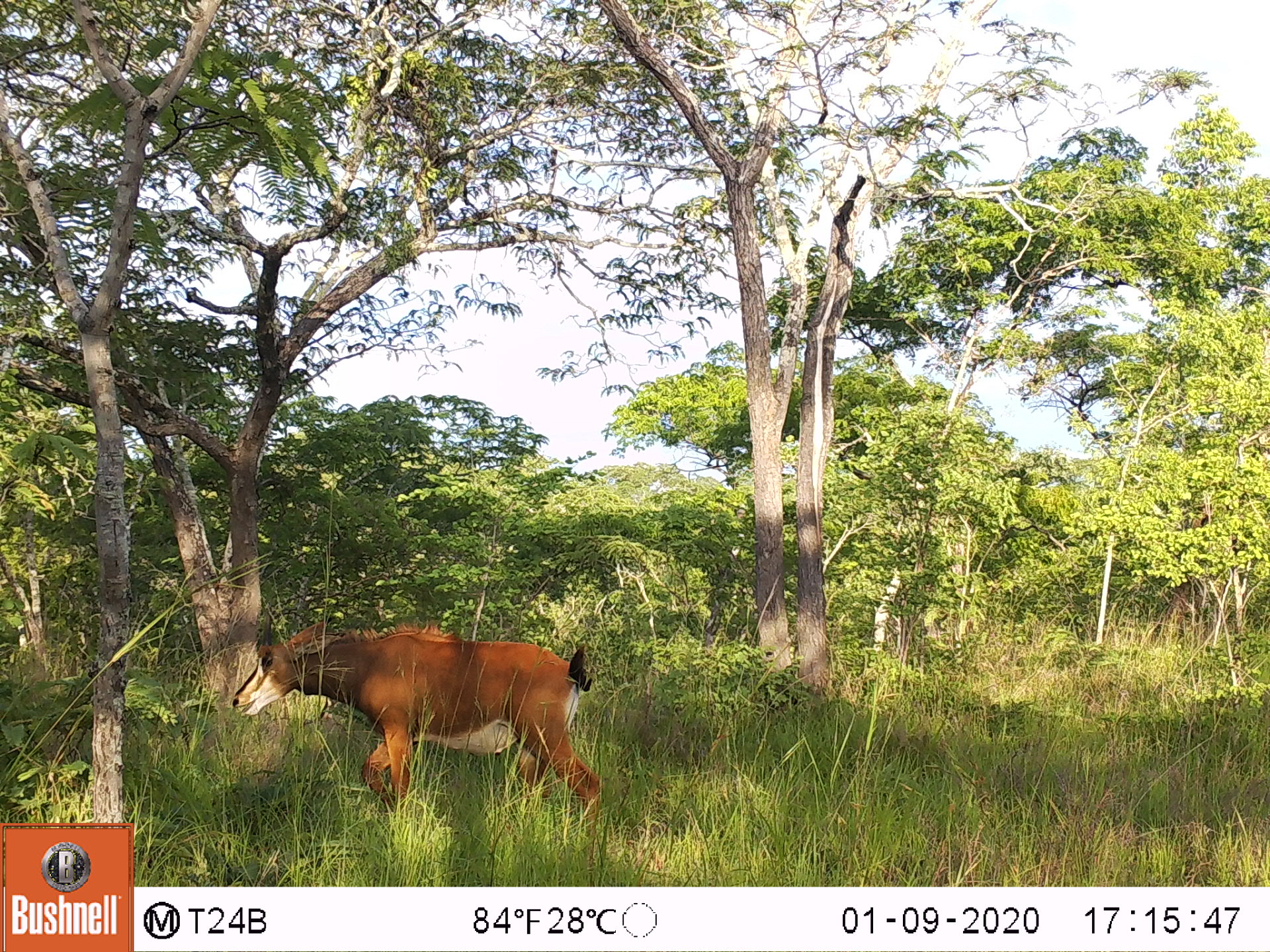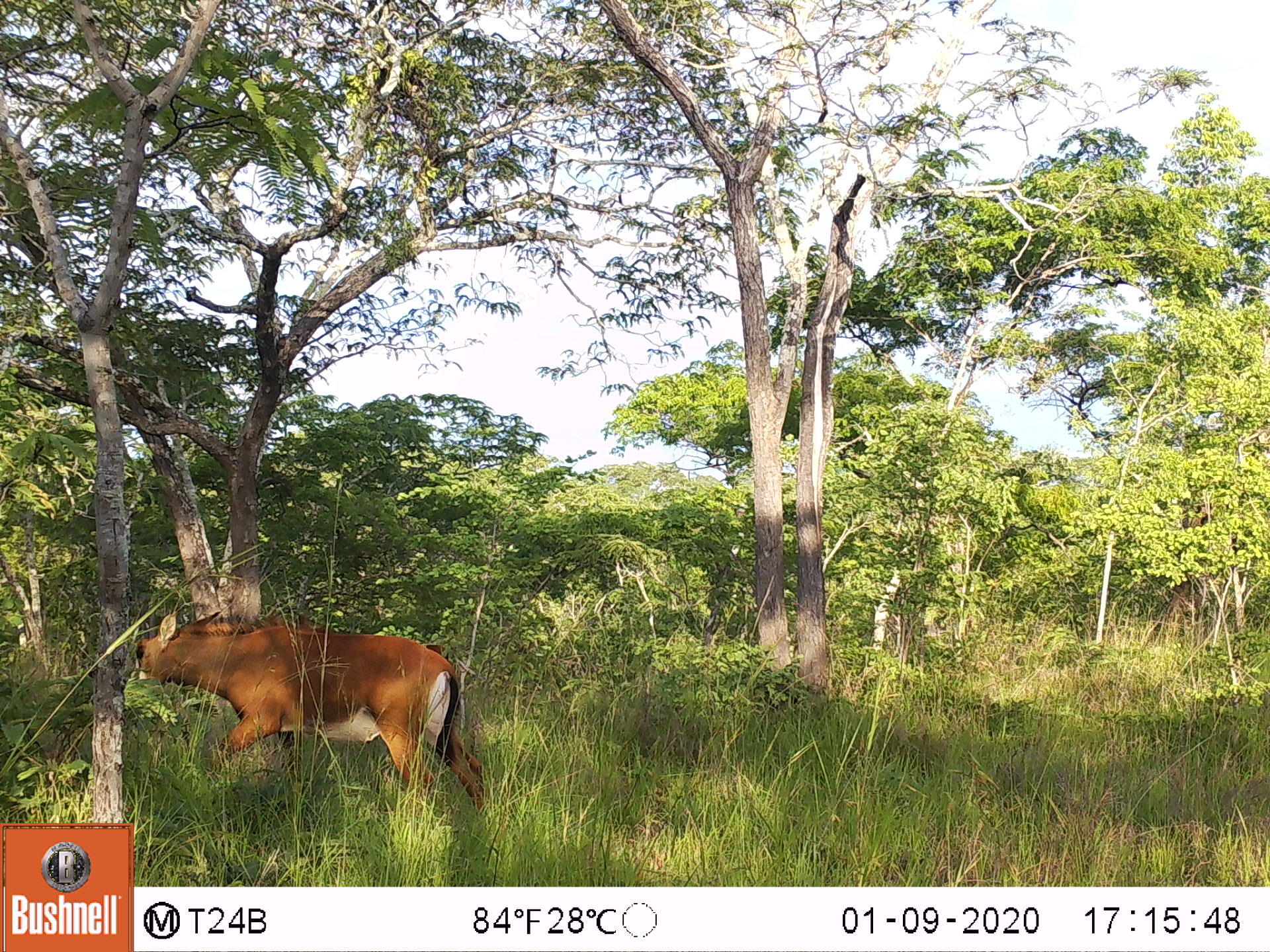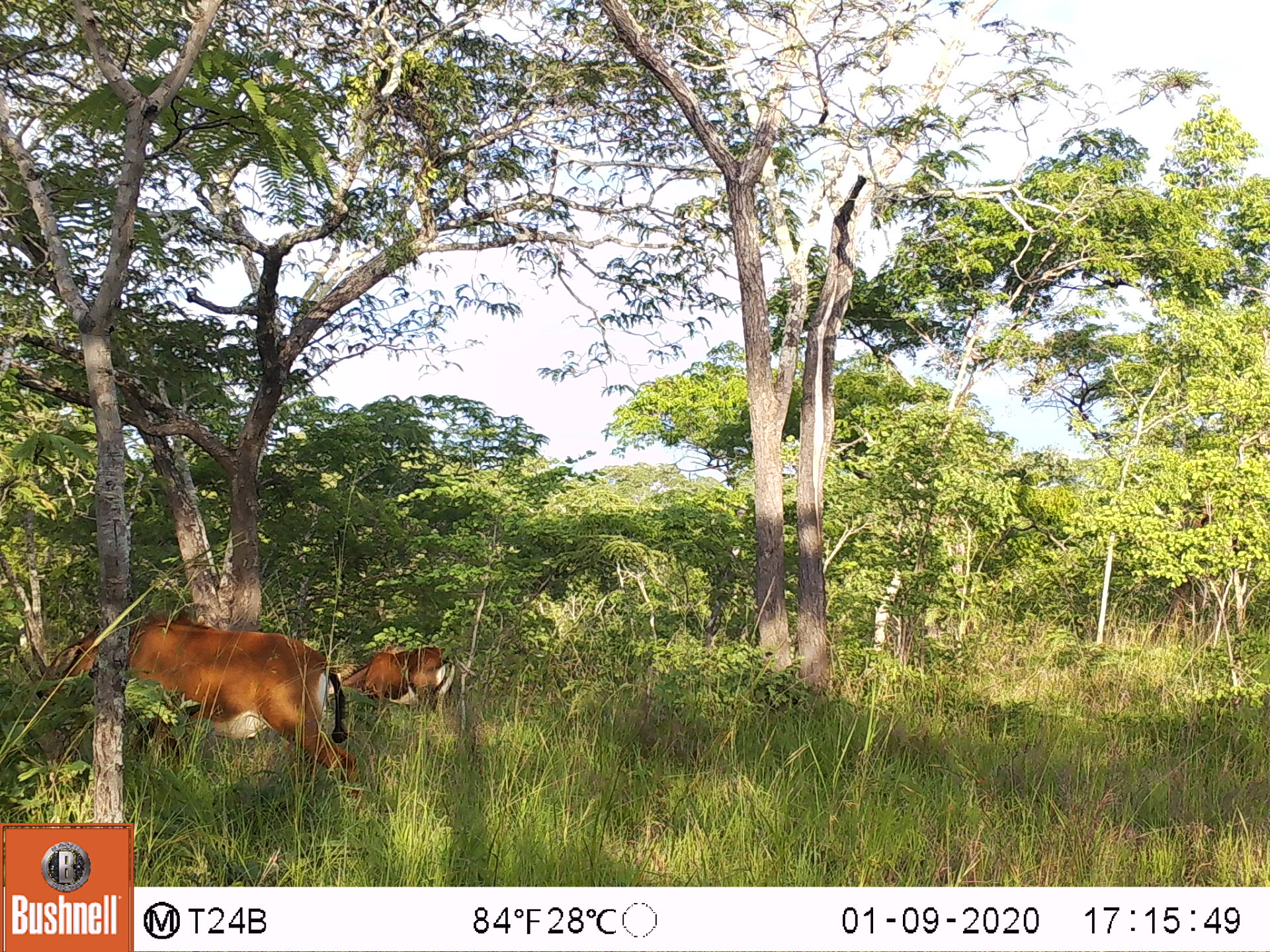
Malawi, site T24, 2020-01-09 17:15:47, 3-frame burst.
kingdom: Animalia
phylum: Chordata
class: Mammalia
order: Artiodactyla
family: Bovidae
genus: Hippotragus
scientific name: Hippotragus niger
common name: sable antelope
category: sable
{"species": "sable (sable antelope) (Hippotragus niger)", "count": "1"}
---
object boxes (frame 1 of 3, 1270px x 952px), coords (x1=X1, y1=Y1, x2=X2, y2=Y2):
sable: (x1=221, y1=617, x2=607, y2=836)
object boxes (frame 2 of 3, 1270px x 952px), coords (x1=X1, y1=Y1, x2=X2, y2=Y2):
sable: (x1=140, y1=597, x2=499, y2=836)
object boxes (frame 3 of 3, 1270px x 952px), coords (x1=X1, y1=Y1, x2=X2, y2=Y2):
sable: (x1=20, y1=611, x2=349, y2=801); (x1=344, y1=643, x2=460, y2=745)